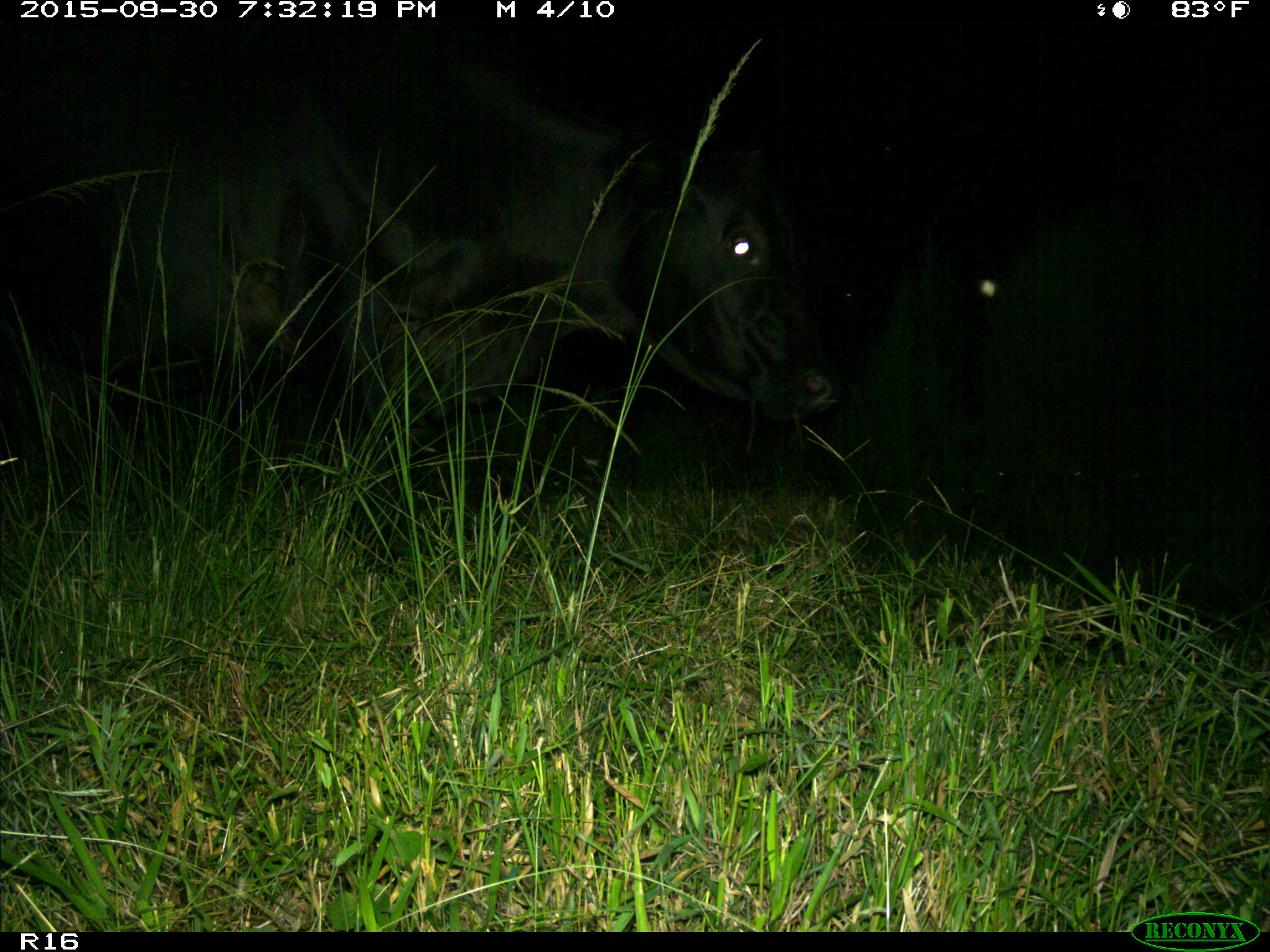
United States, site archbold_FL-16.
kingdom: Animalia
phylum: Chordata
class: Mammalia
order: Artiodactyla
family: Bovidae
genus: Bos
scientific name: Bos taurus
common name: domestic cow